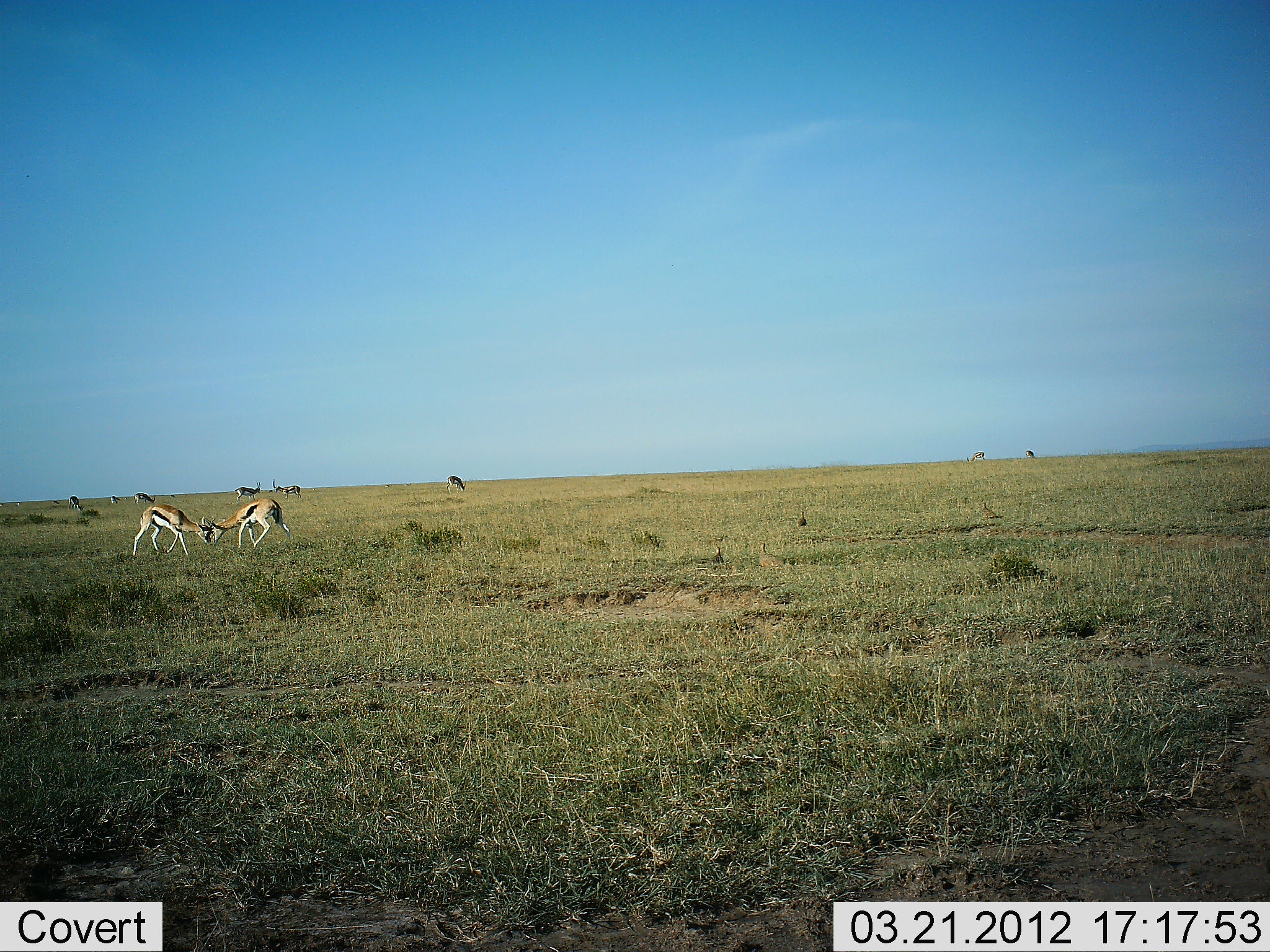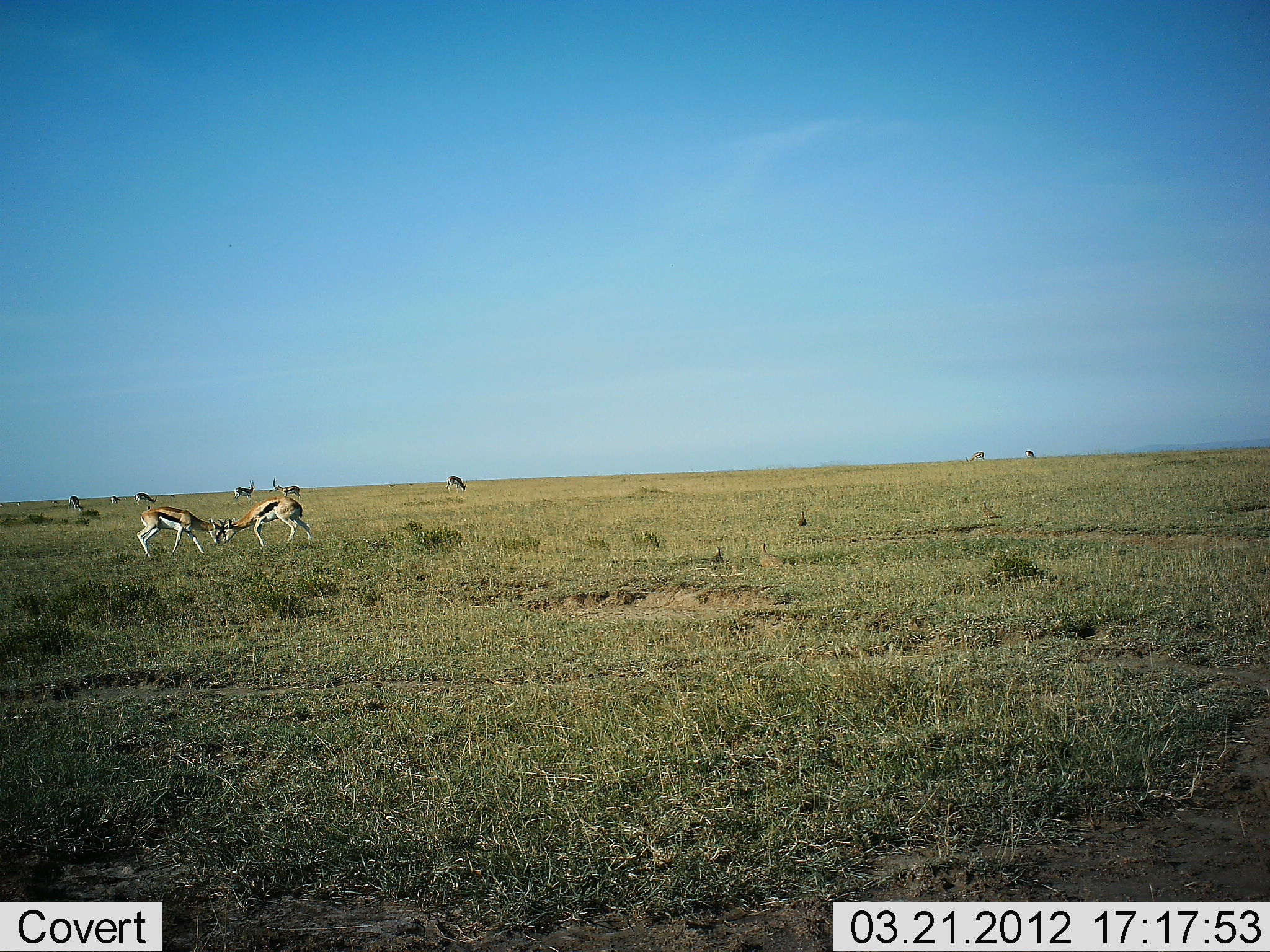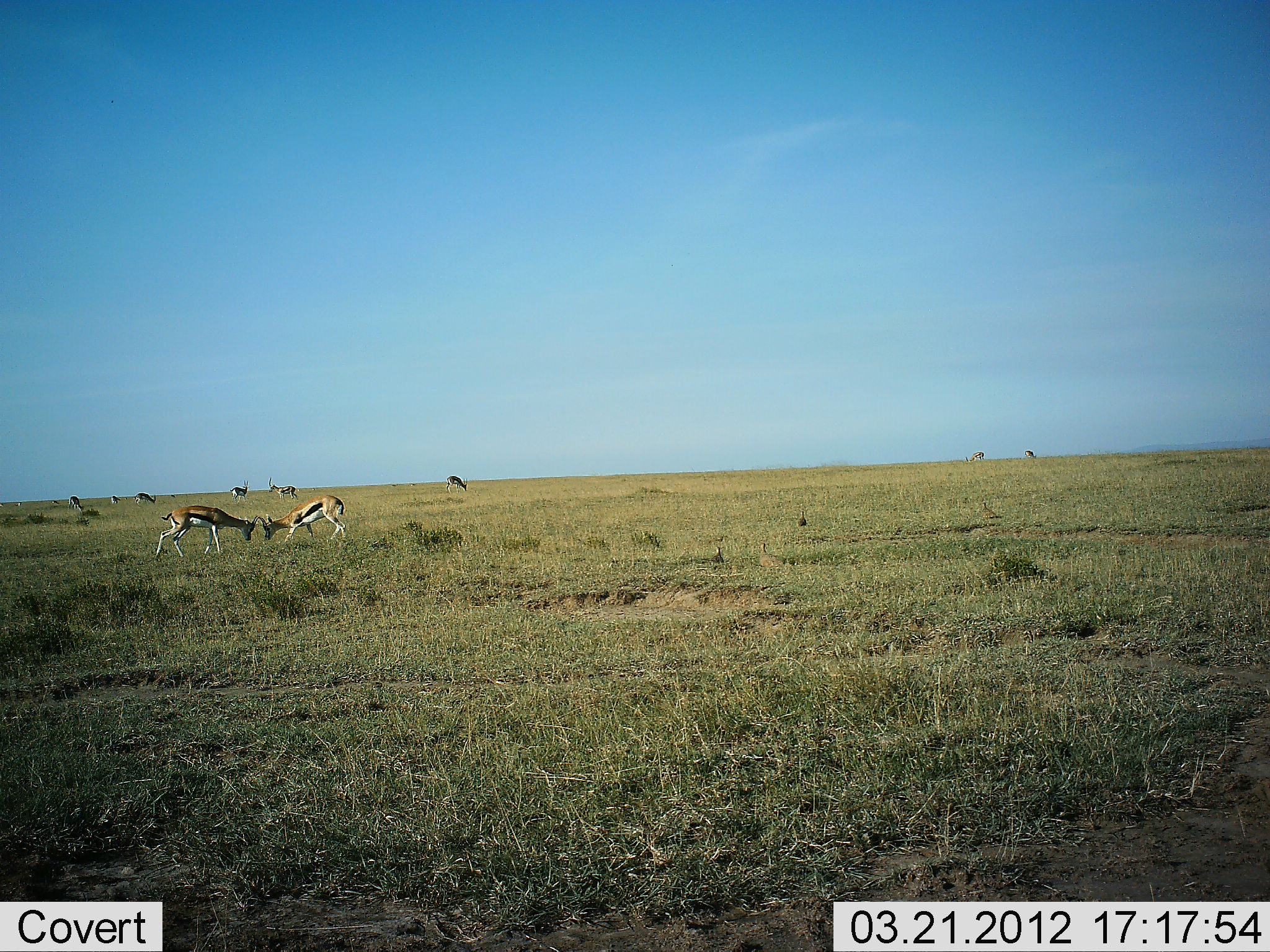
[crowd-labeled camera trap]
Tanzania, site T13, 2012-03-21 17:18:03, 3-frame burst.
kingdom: Animalia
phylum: Chordata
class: Mammalia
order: Artiodactyla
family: Bovidae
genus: Eudorcas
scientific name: Eudorcas thomsonii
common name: thomson's gazelle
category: gazellethomsons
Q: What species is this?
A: Gazellethomsons (thomson's gazelle) (Eudorcas thomsonii).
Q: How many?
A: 9.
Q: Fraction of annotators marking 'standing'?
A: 54%.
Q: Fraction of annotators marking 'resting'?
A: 4%.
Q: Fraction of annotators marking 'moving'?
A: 8%.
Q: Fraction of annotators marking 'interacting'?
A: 100%.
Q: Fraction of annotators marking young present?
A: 0%.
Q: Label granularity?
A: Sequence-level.